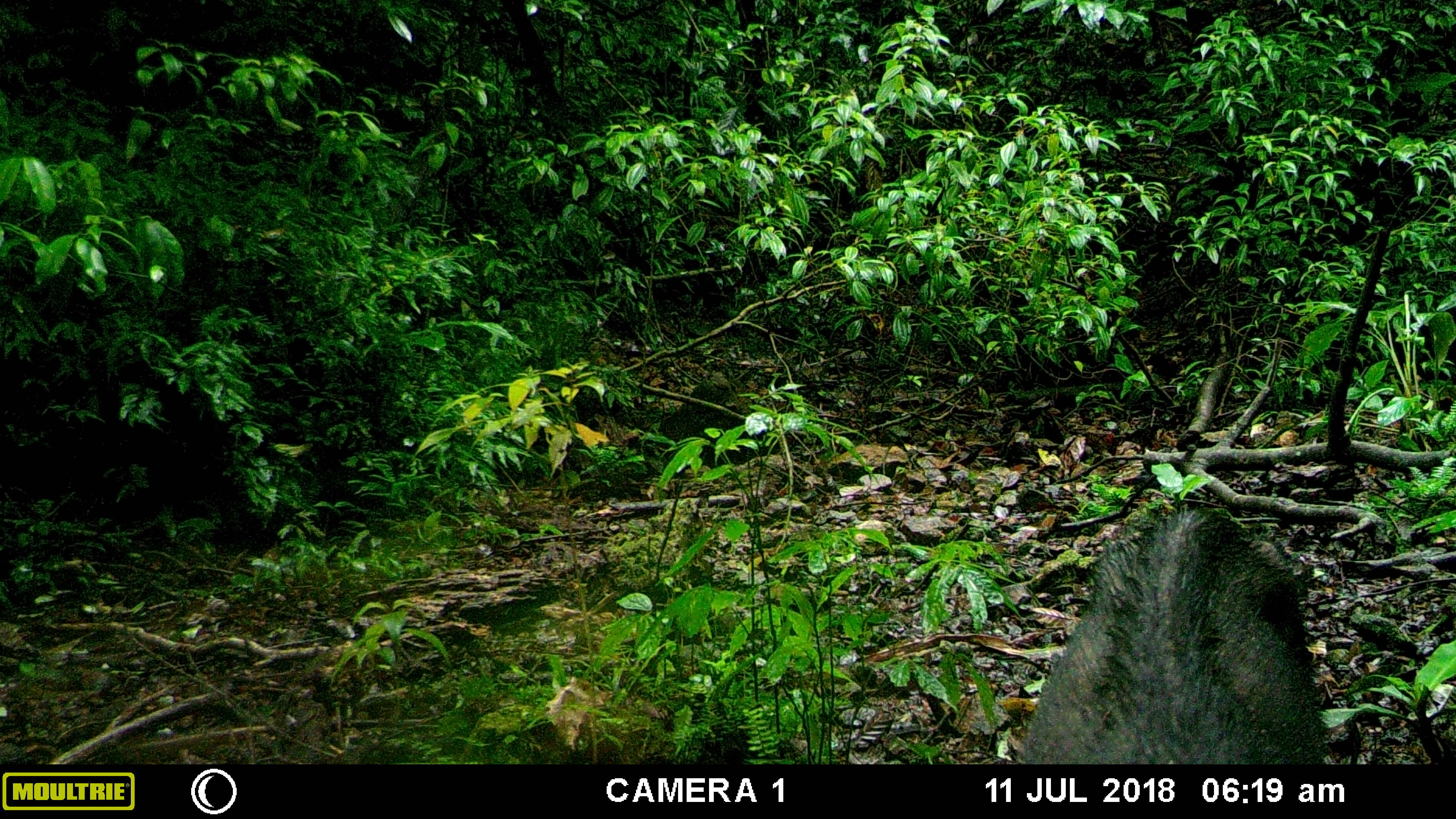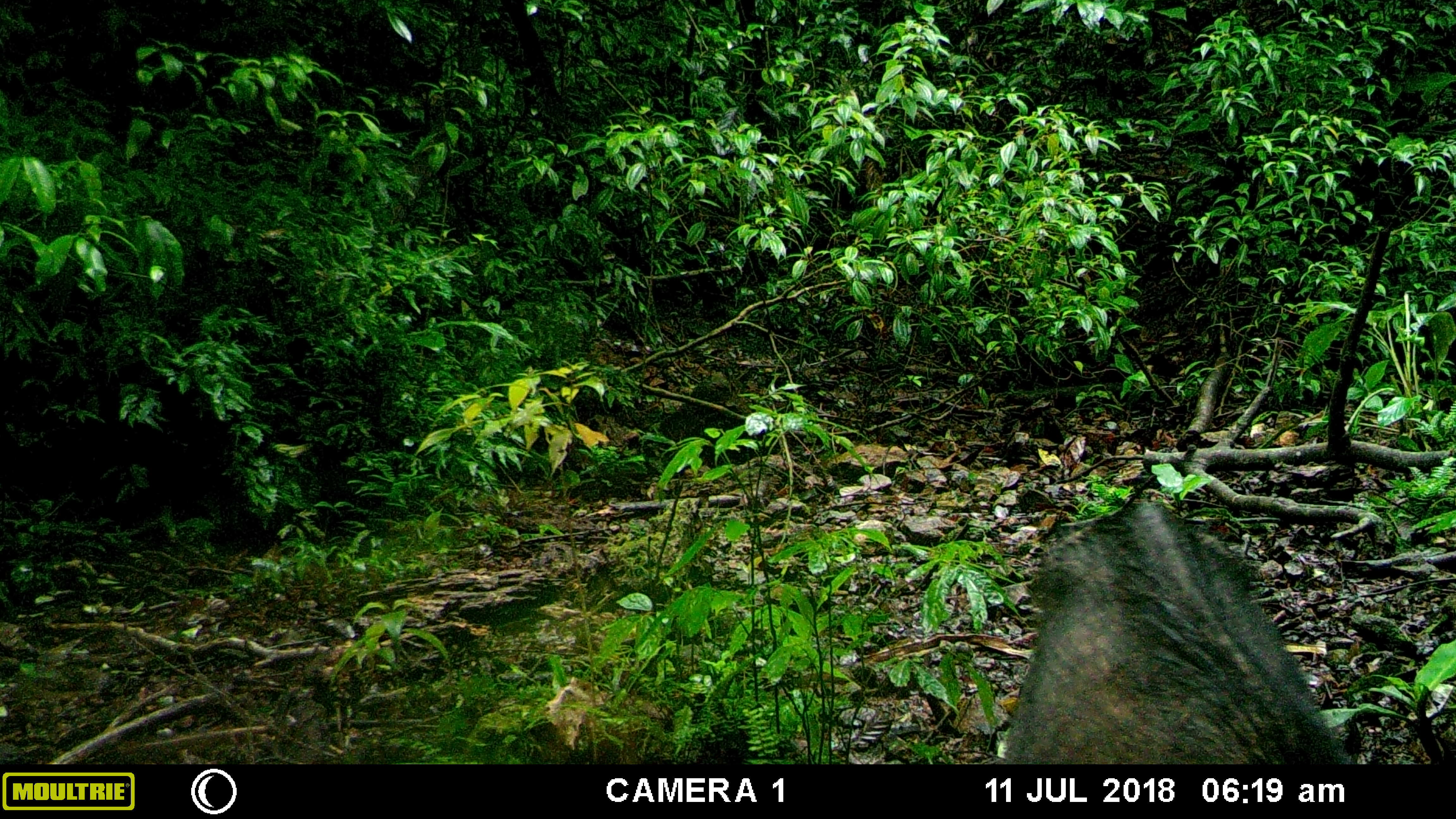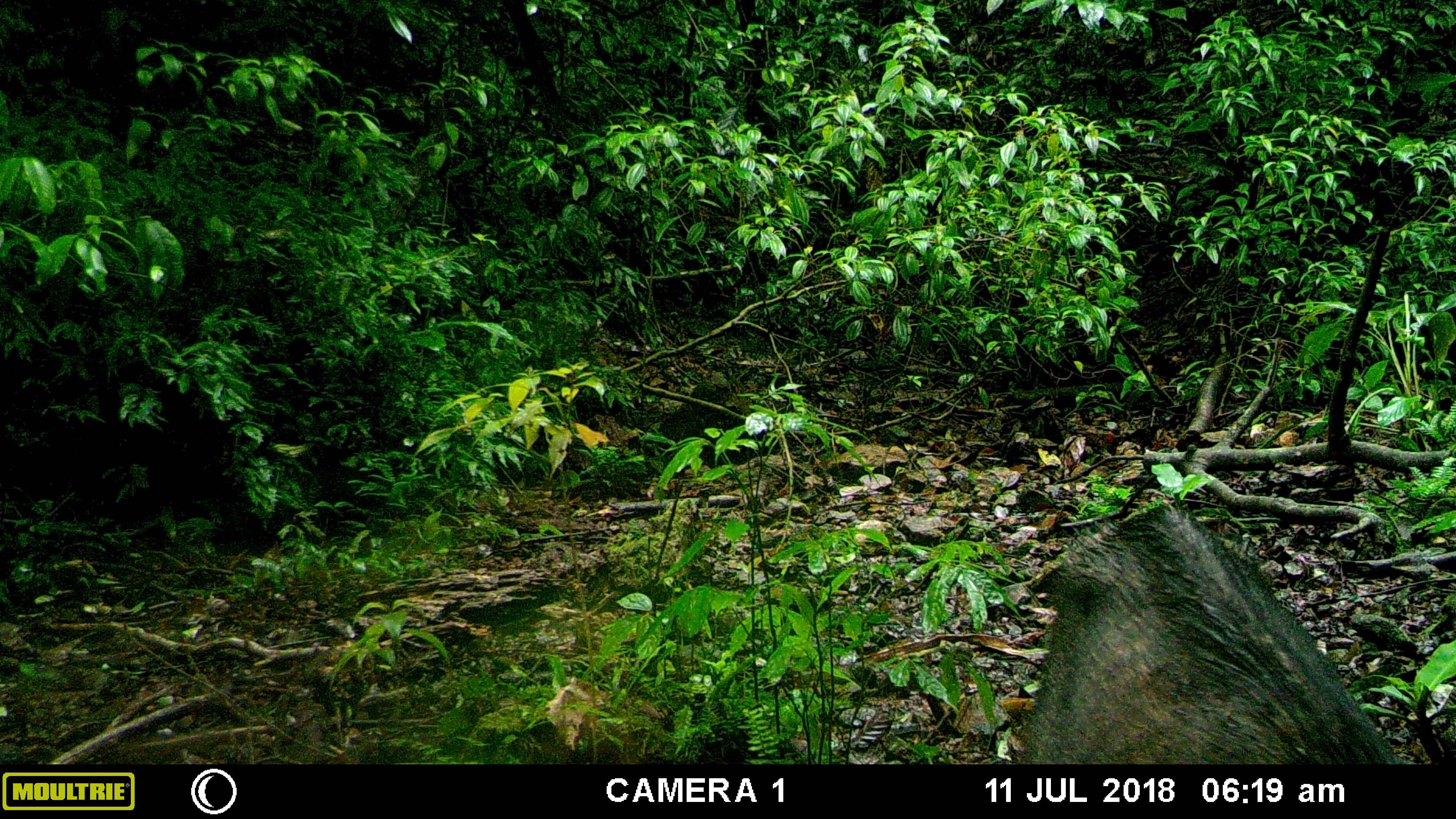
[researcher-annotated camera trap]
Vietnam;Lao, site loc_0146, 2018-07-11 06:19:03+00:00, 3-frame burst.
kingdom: Animalia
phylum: Chordata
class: Mammalia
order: Artiodactyla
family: Suidae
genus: Sus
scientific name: Sus scrofa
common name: eurasian wild pig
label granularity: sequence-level